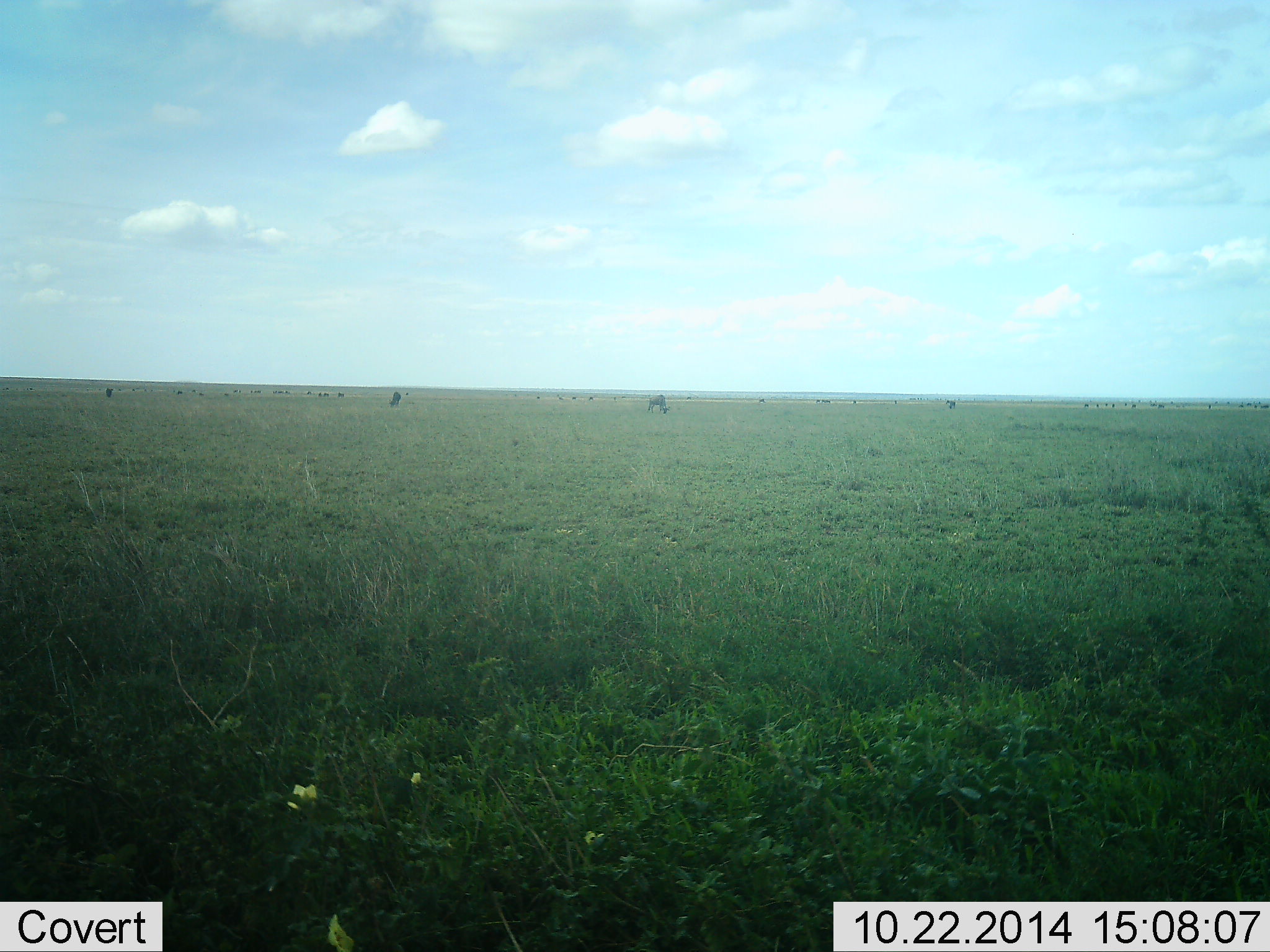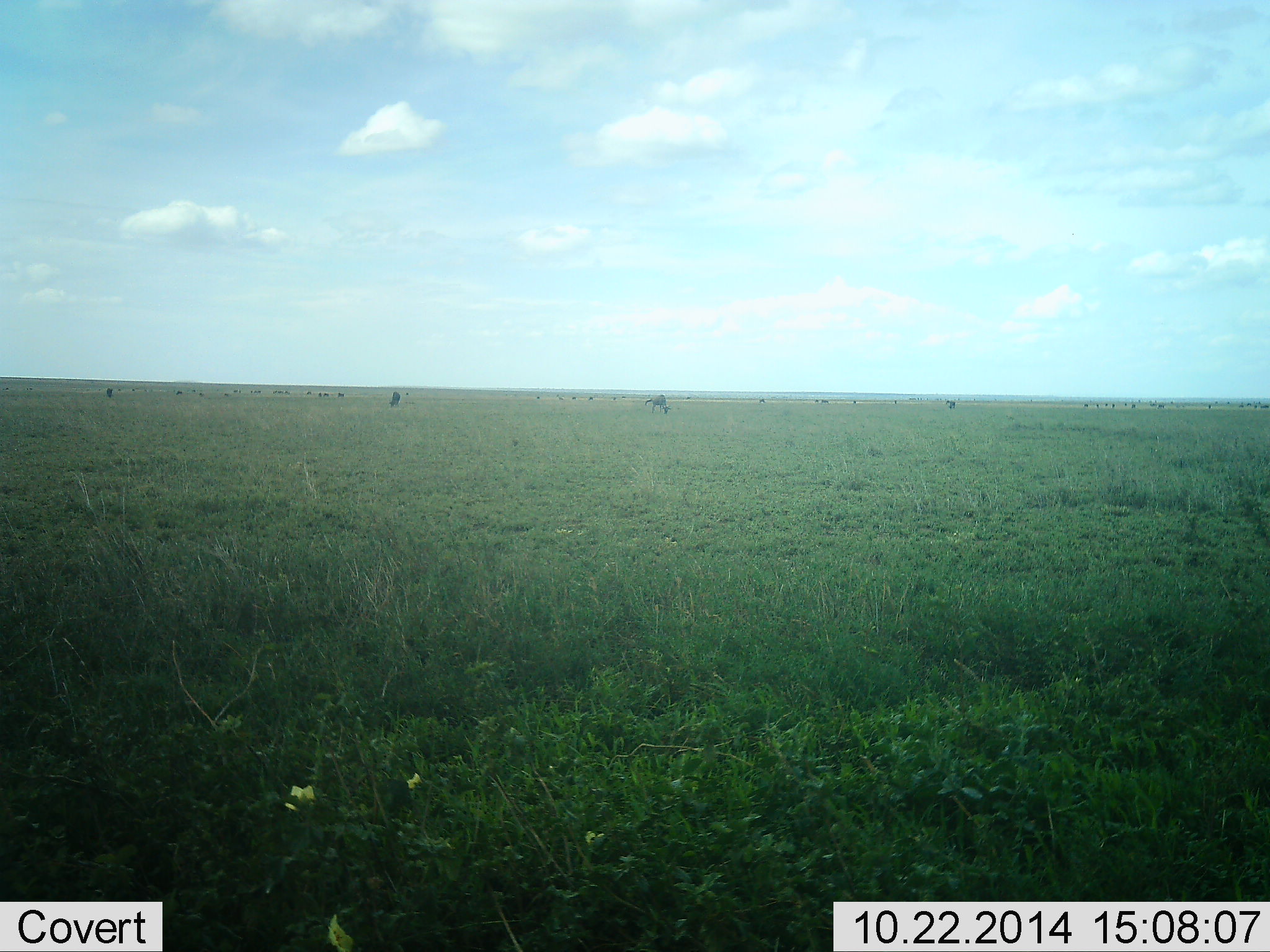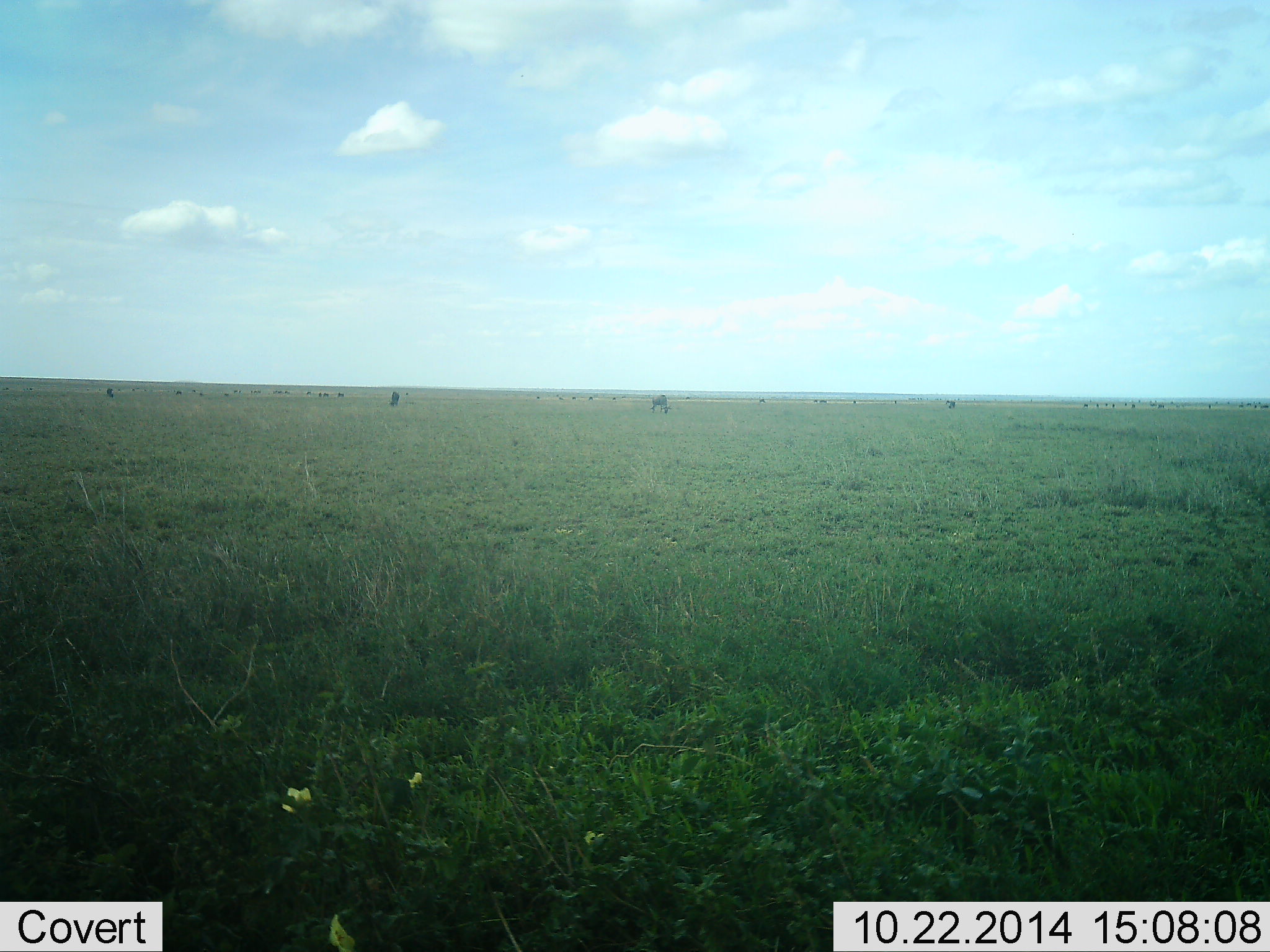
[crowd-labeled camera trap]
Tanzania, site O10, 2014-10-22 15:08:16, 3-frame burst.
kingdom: Animalia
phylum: Chordata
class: Mammalia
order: Artiodactyla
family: Bovidae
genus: Connochaetes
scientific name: Connochaetes taurinus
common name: blue wildebeest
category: wildebeest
Wildebeest (blue wildebeest) (Connochaetes taurinus), count 11-50. Behavior (volunteer vote fractions): standing 62%, resting 0%, moving 12%, interacting 0%. Young present (vote fraction): 0%. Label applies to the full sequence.